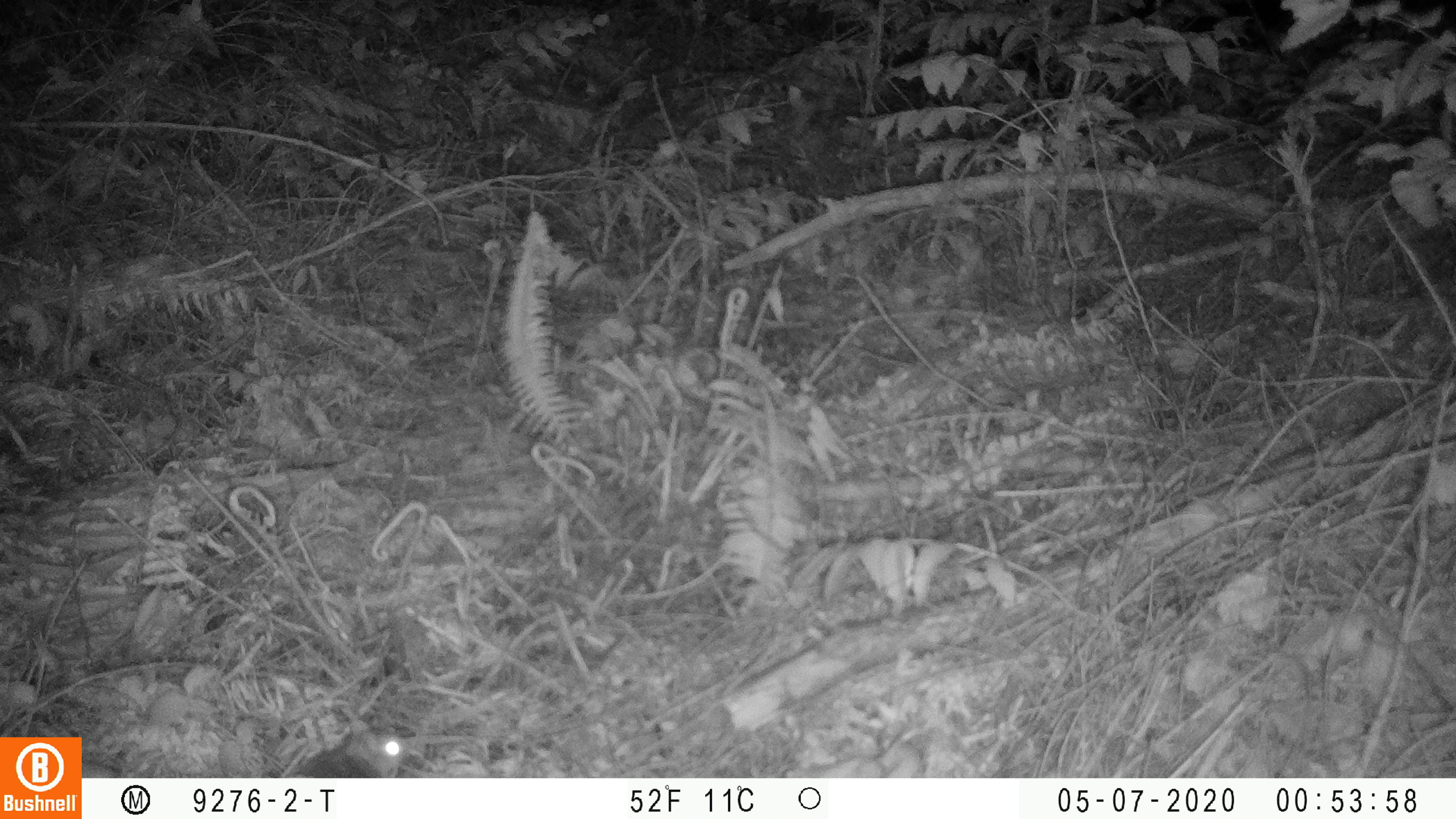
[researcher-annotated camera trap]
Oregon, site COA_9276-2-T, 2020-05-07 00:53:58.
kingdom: Animalia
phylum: Chordata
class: Mammalia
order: Rodentia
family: Sciuridae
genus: Glaucomys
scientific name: Glaucomys oregonensis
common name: humboldt's flying squirrel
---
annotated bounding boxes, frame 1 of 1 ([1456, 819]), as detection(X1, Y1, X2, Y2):
humboldt's flying squirrel: detection(287, 713, 424, 777)